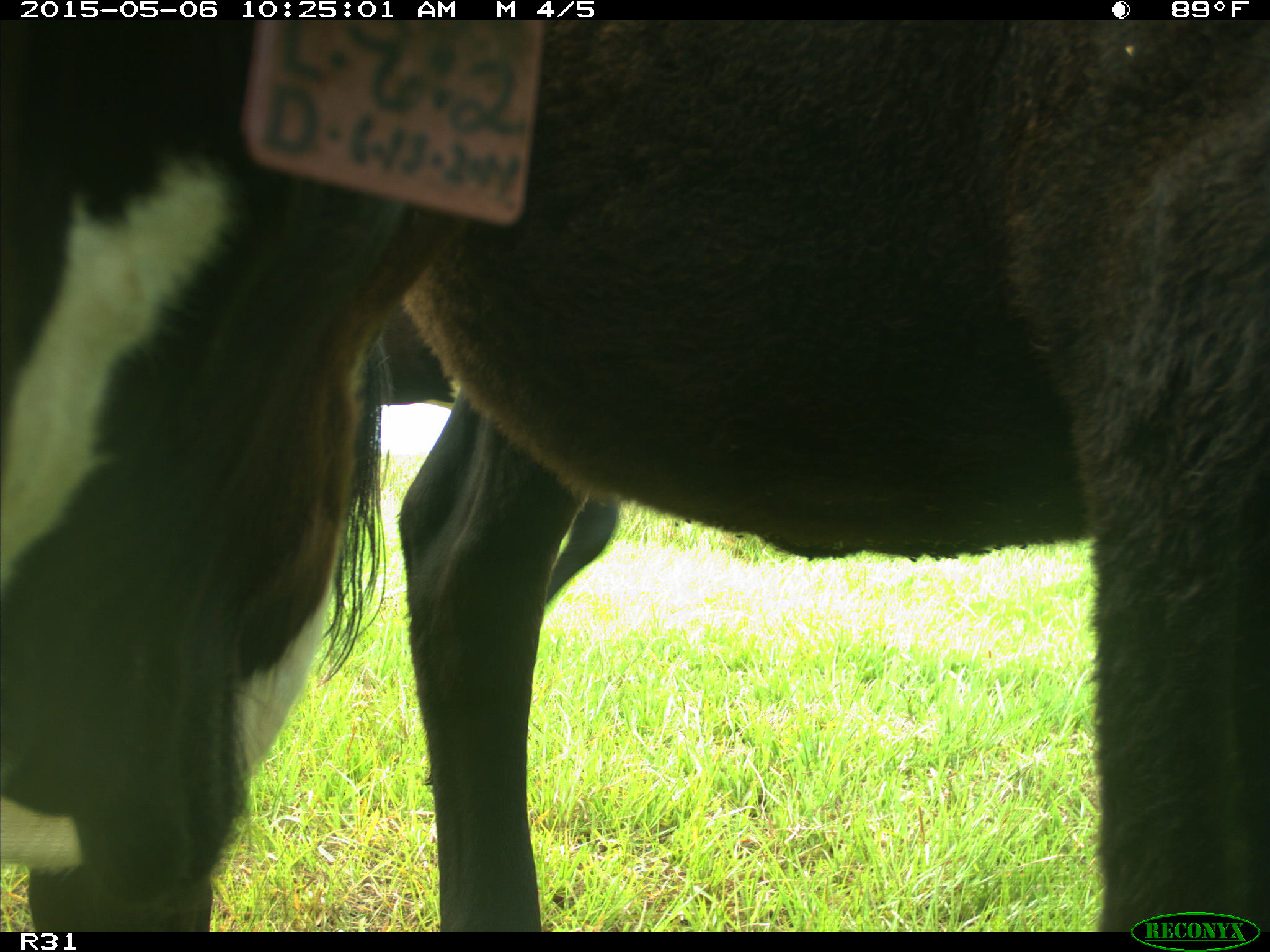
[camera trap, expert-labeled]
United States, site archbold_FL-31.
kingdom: Animalia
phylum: Chordata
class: Mammalia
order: Artiodactyla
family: Bovidae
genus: Bos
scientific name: Bos taurus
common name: domestic cow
Bos taurus (domestic cow).